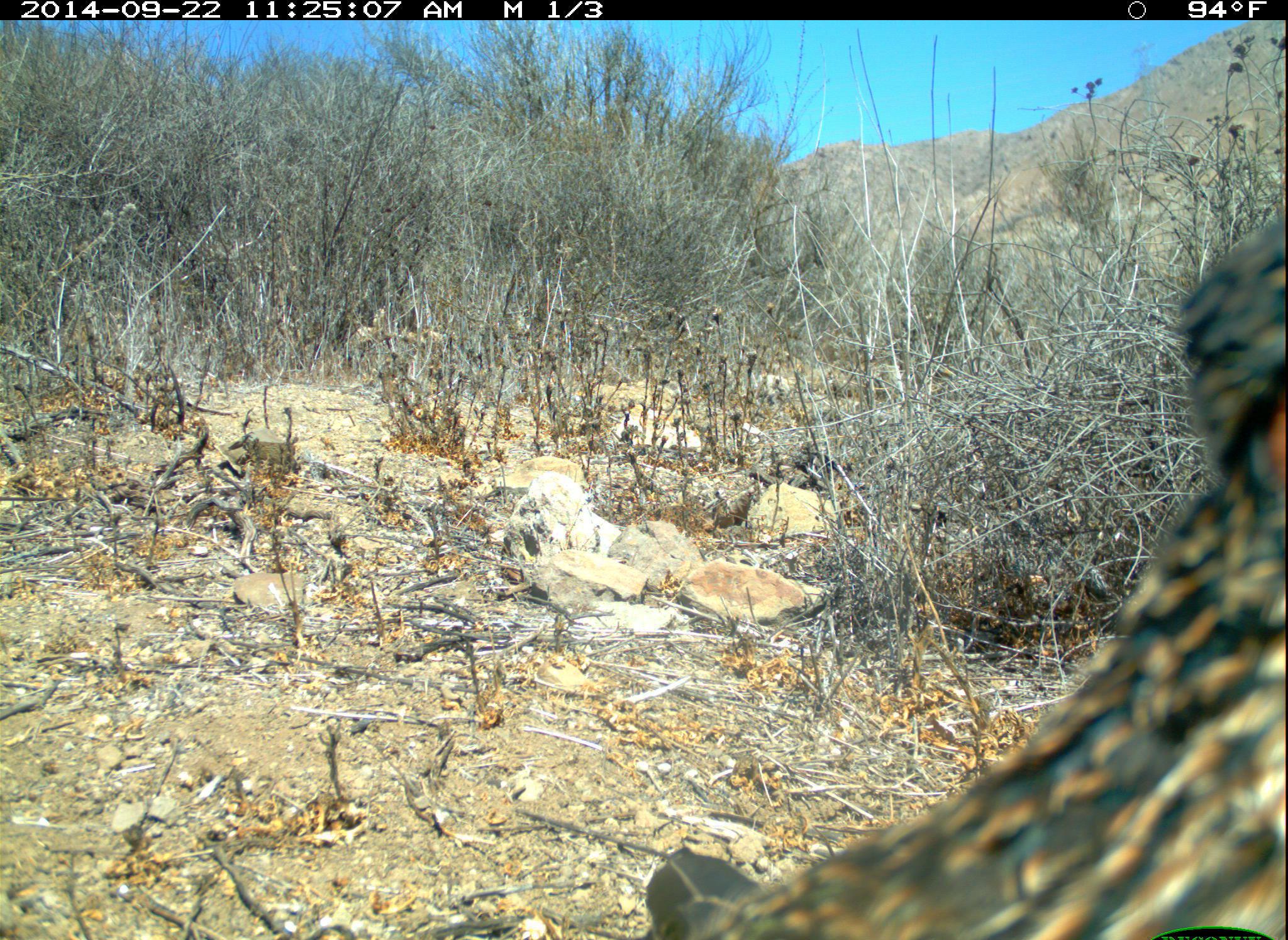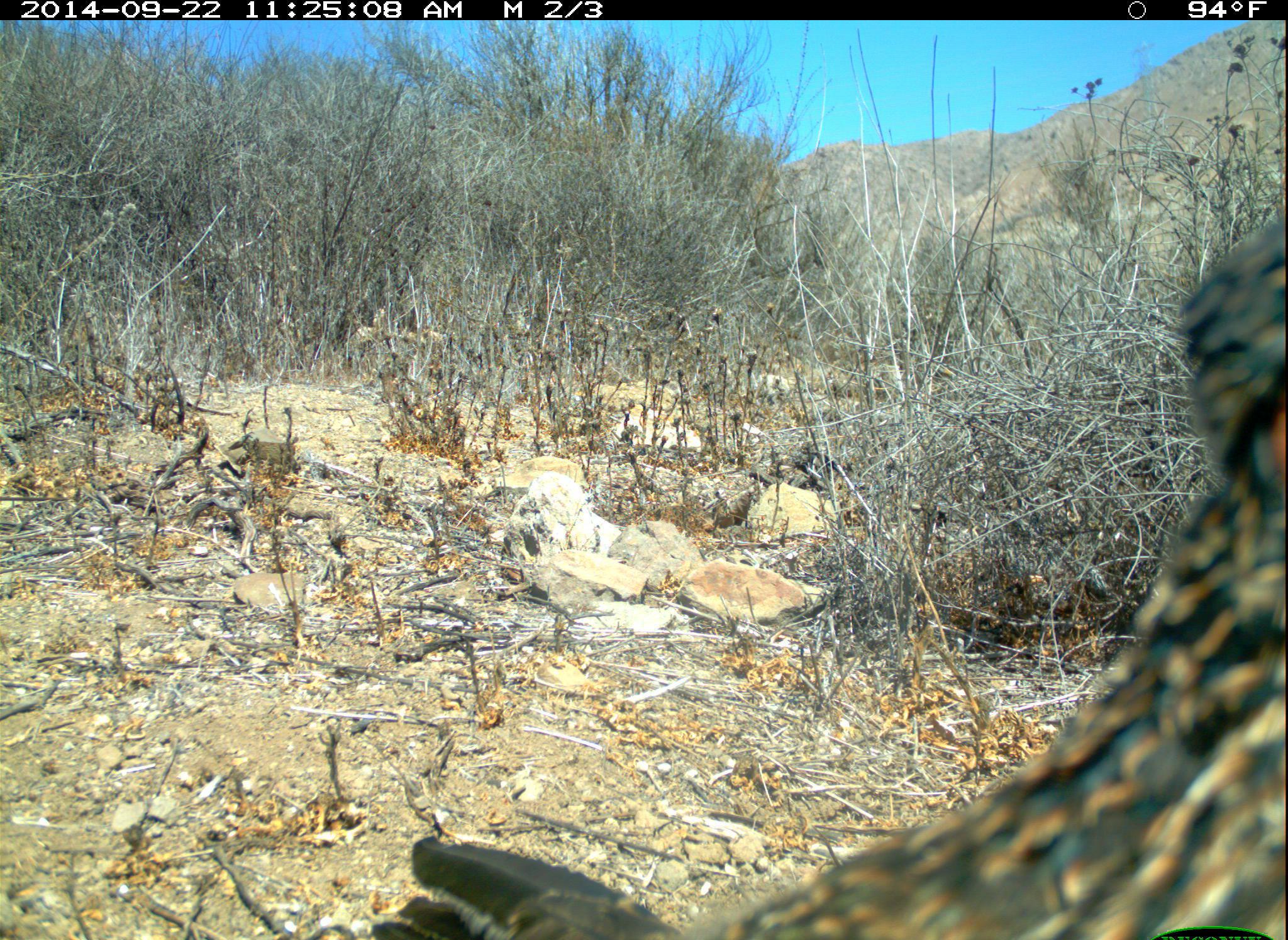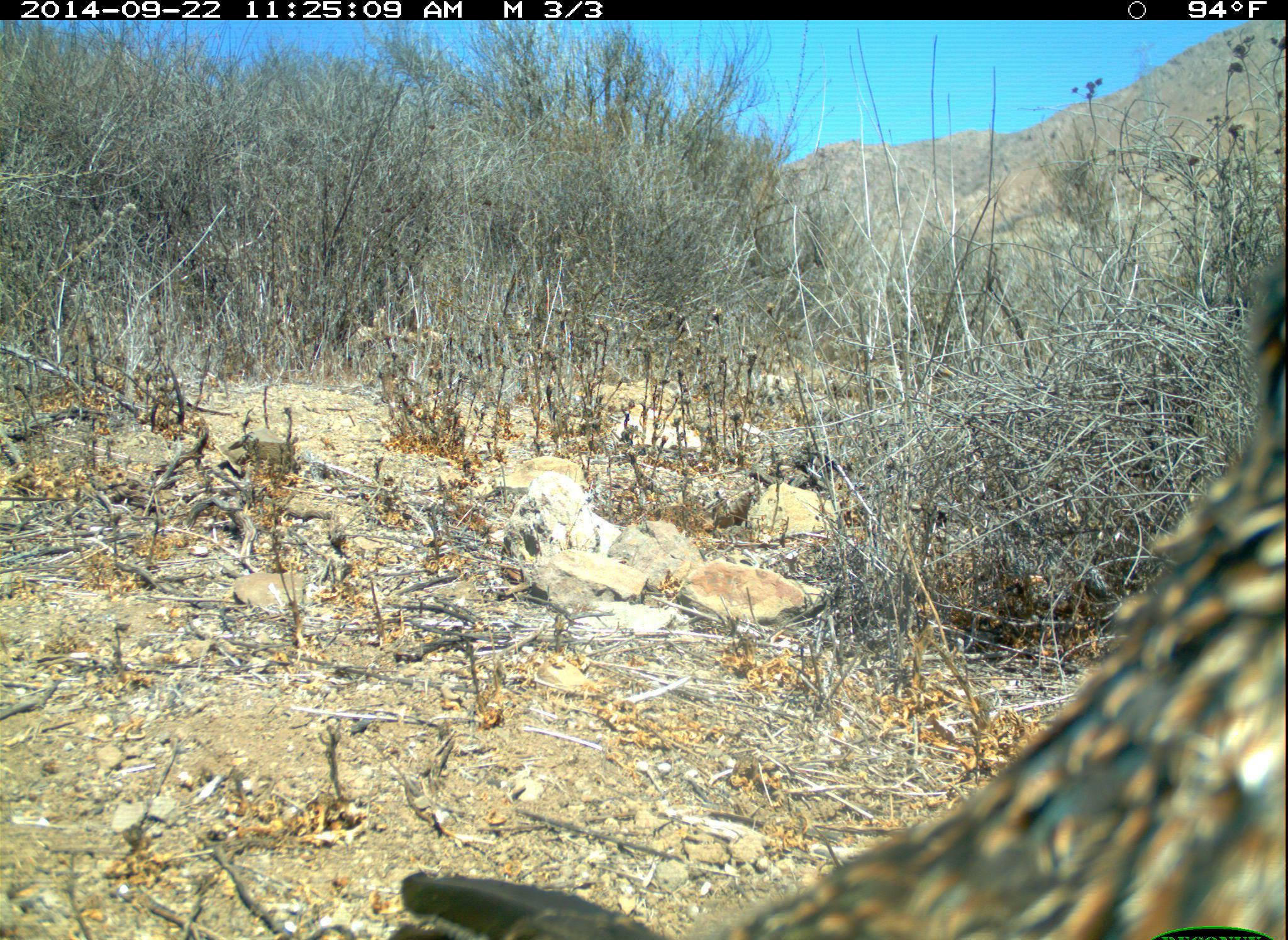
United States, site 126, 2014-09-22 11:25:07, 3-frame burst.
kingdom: Animalia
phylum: Chordata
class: Aves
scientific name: Aves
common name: bird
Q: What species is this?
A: Bird (Aves).